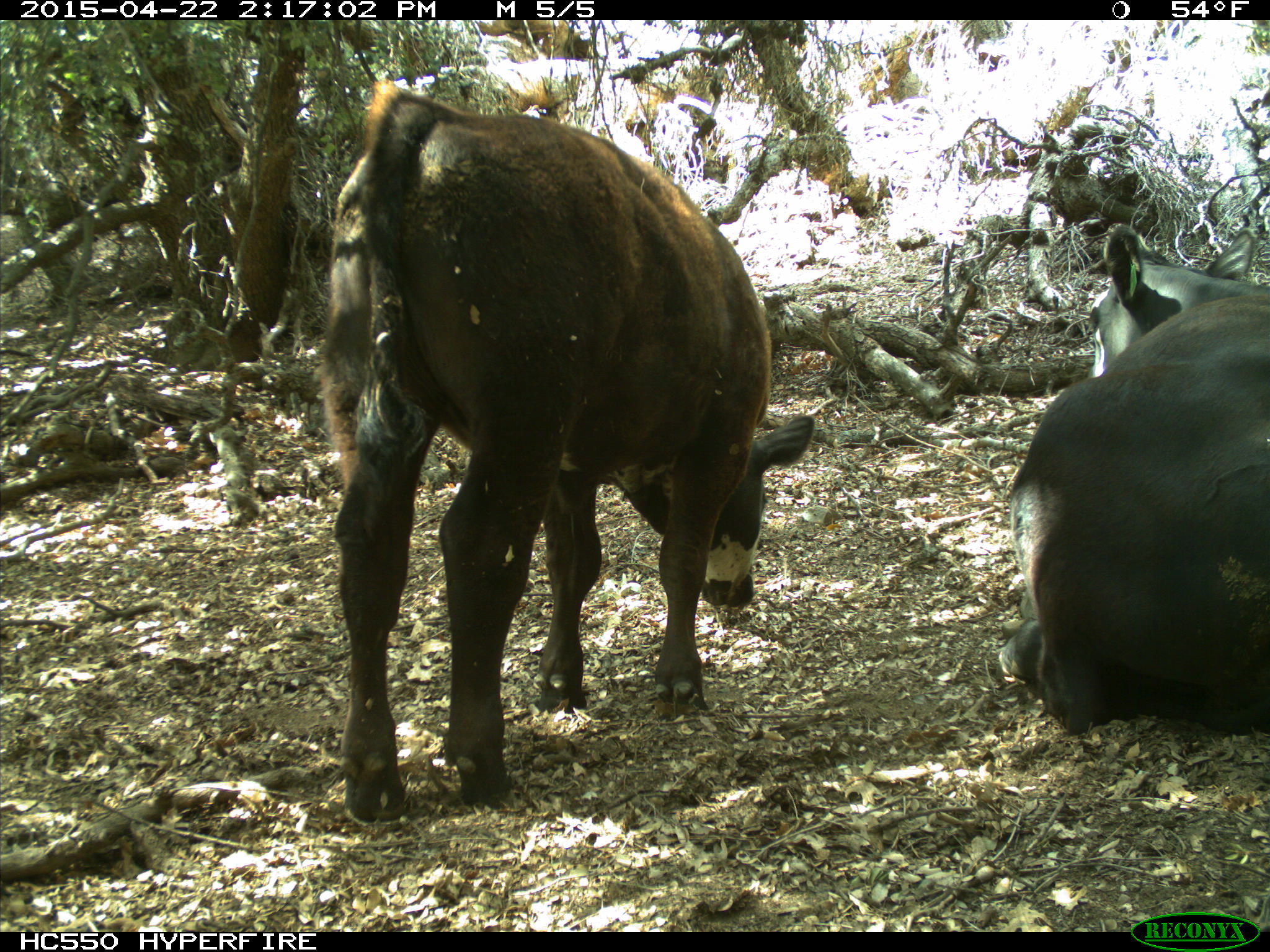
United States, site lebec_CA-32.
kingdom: Animalia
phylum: Chordata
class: Mammalia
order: Artiodactyla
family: Bovidae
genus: Bos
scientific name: Bos taurus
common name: domestic cow